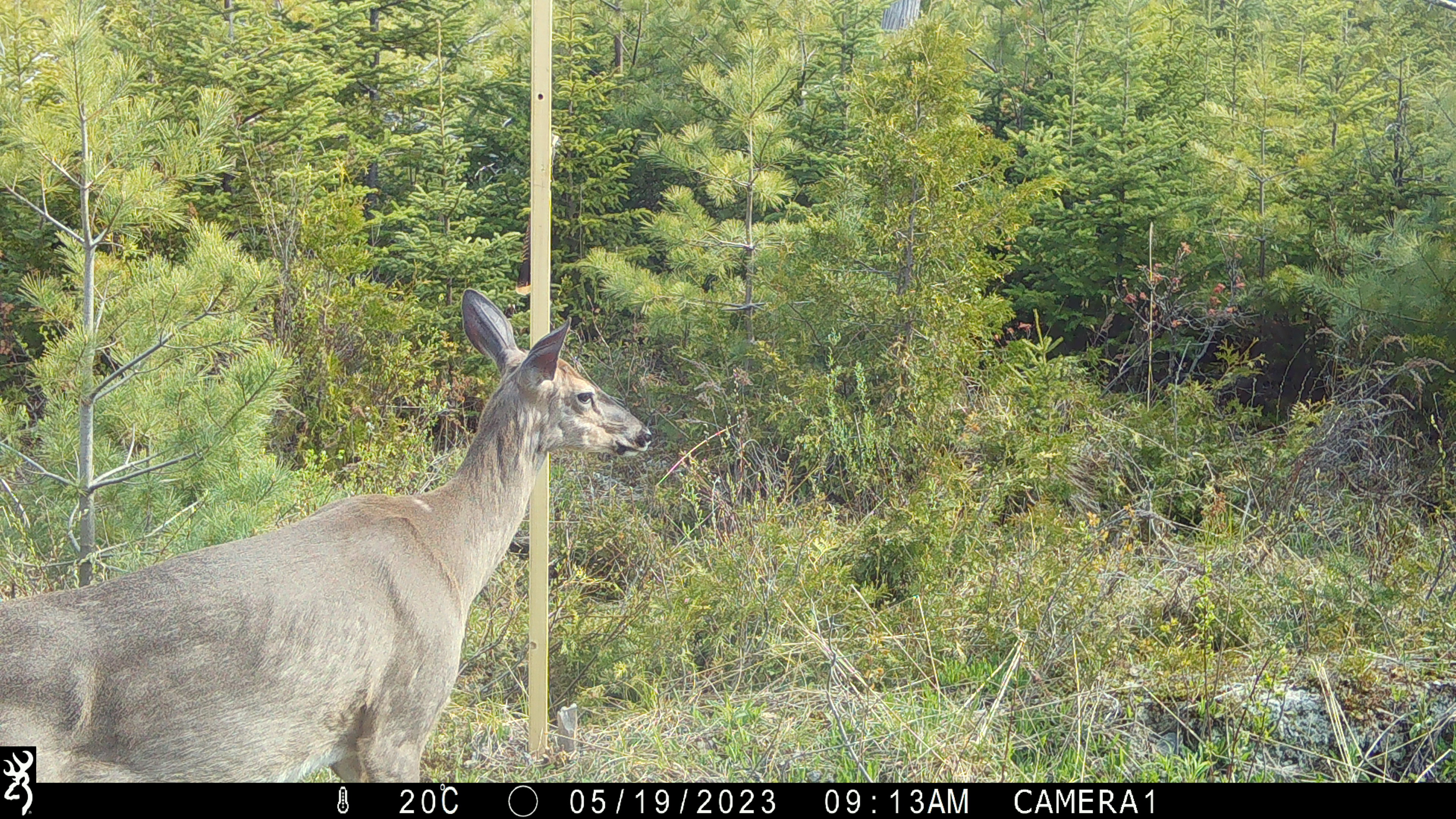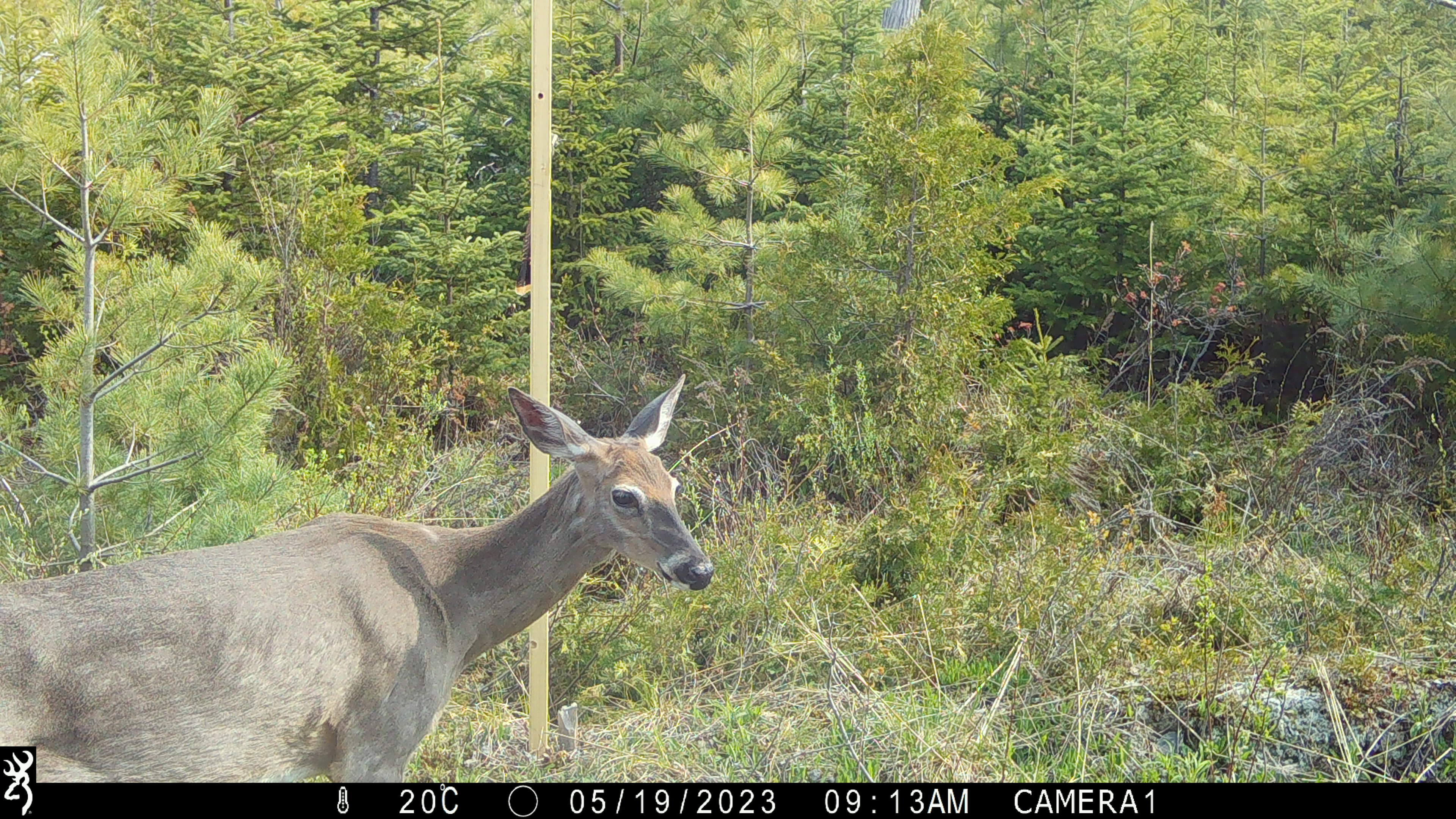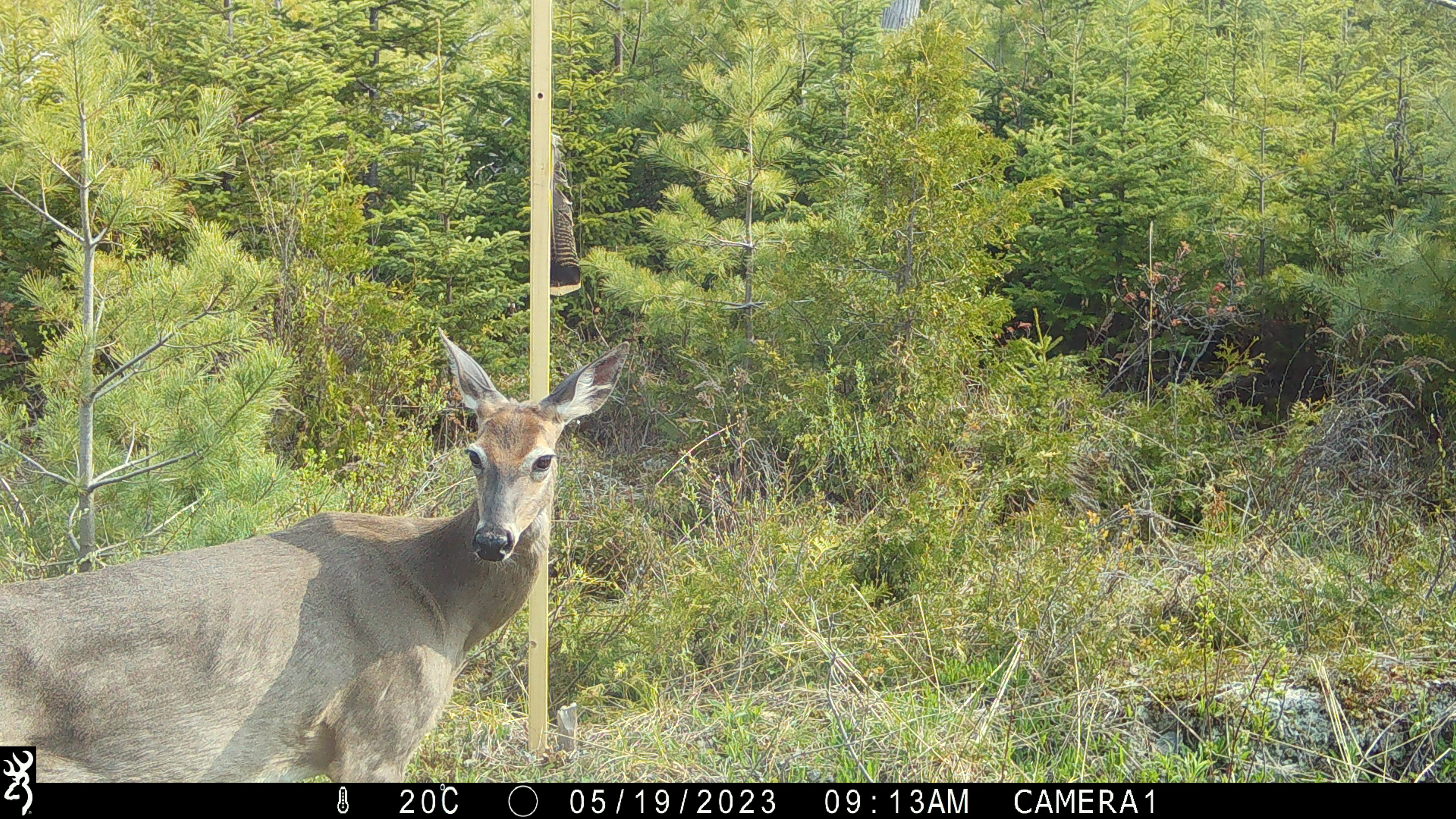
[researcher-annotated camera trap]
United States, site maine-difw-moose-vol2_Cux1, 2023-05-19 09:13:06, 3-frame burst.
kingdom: Animalia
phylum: Chordata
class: Mammalia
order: Artiodactyla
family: Cervidae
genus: Odocoileus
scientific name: Odocoileus virginianus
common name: white-tailed deer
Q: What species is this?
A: White-tailed deer (Odocoileus virginianus).